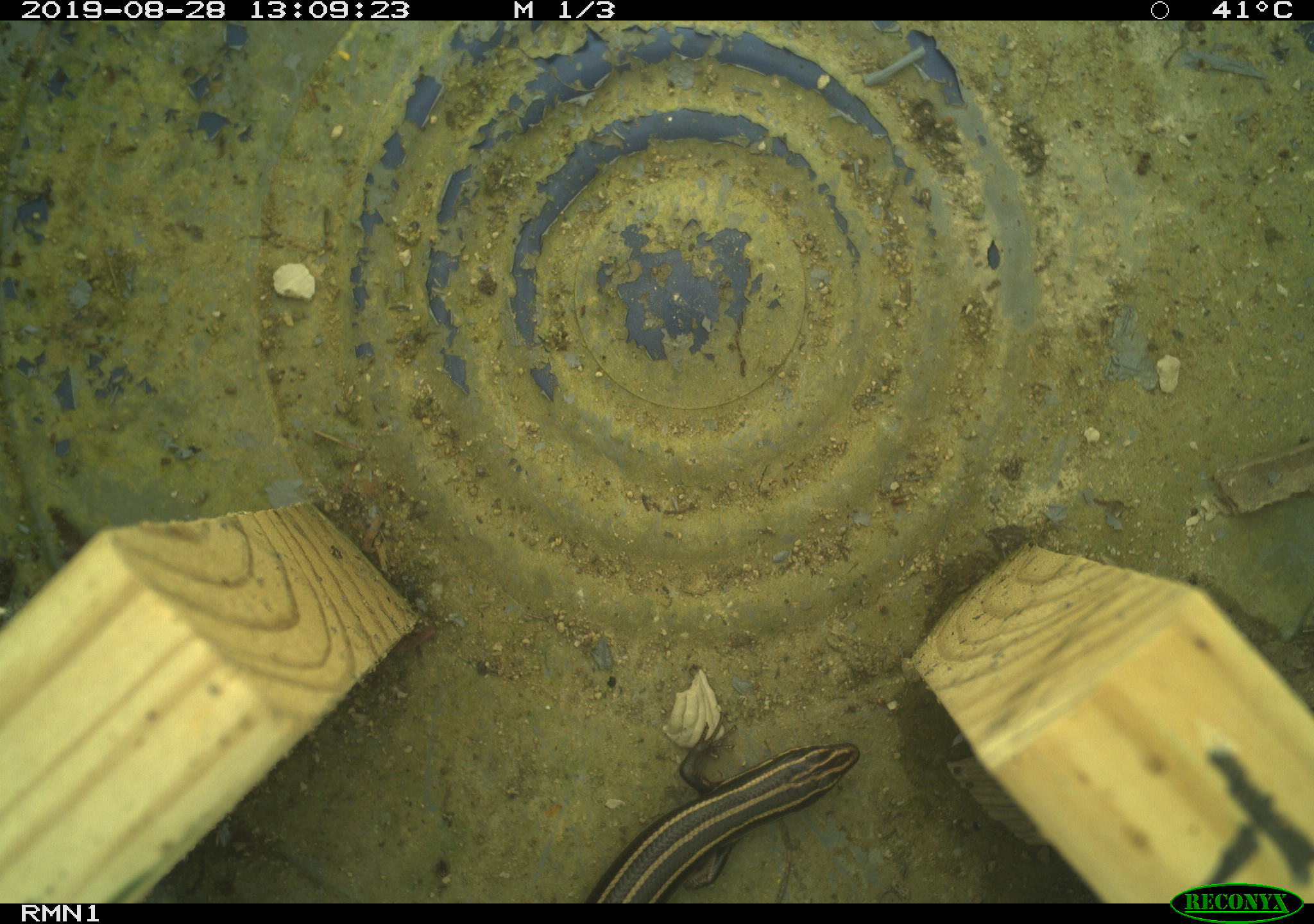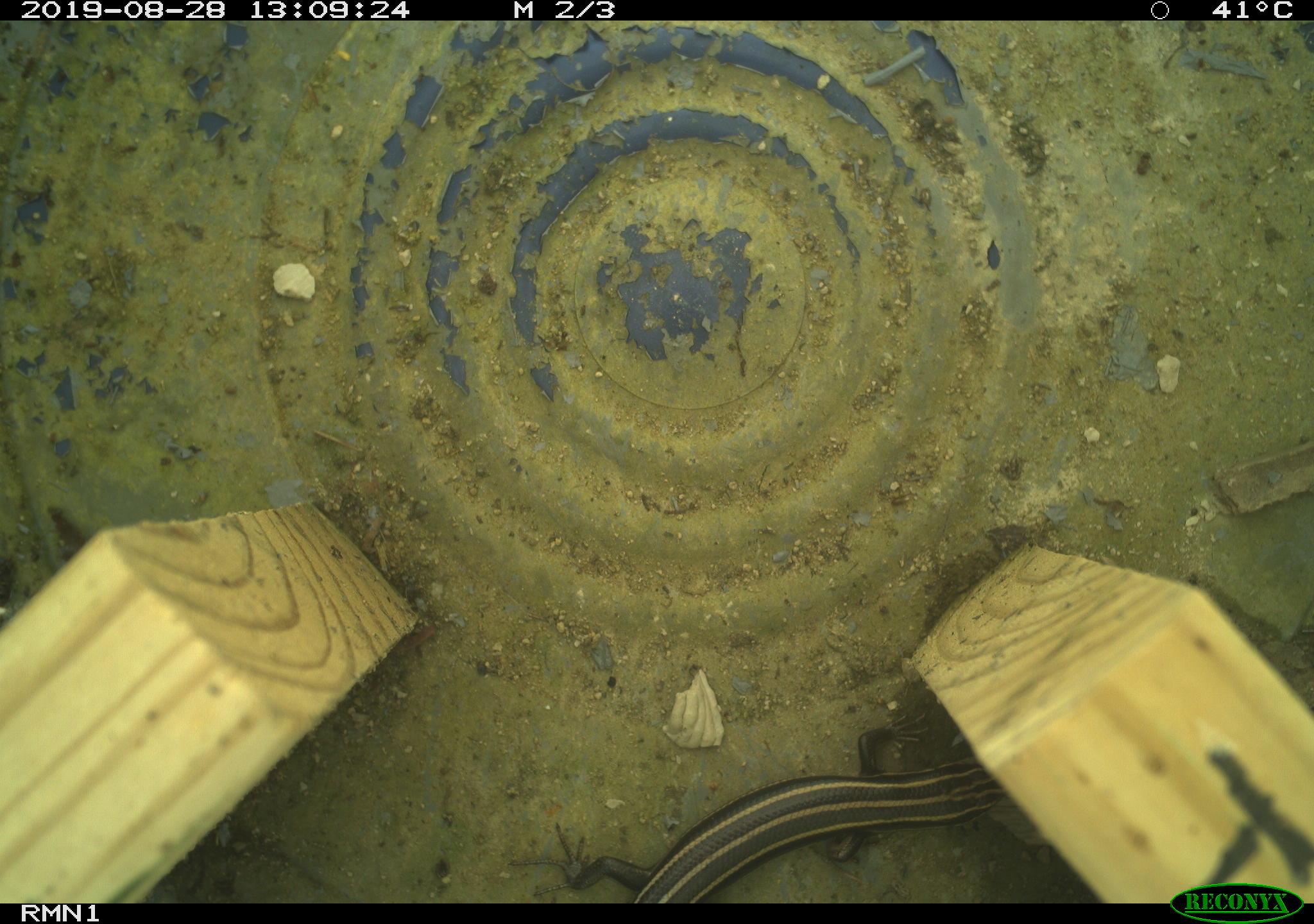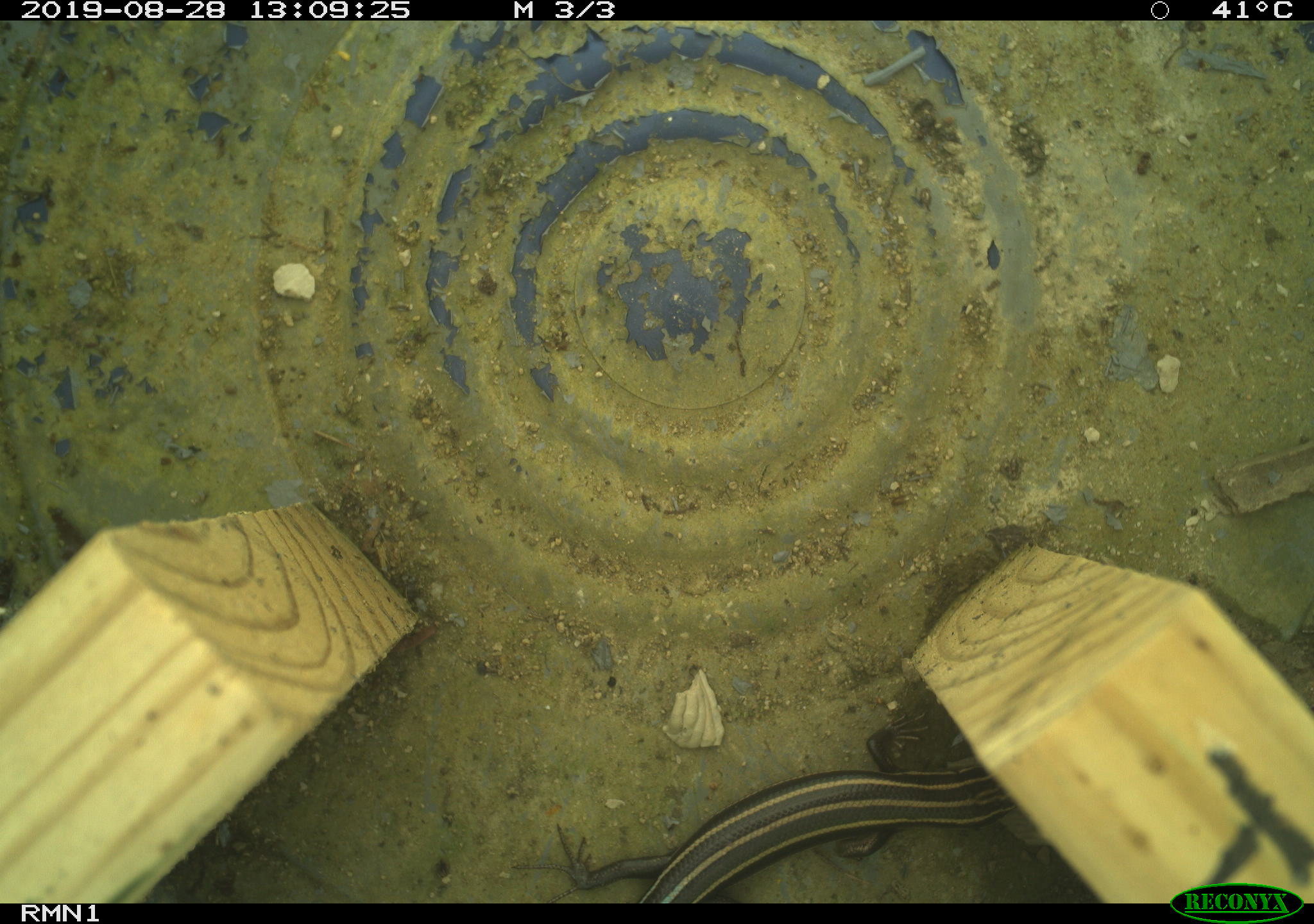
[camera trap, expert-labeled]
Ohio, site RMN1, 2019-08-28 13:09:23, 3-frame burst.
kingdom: Animalia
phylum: Chordata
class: Reptilia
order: Squamata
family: Scincidae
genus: Plestiodon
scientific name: Plestiodon fasciatus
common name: common five-lined skink